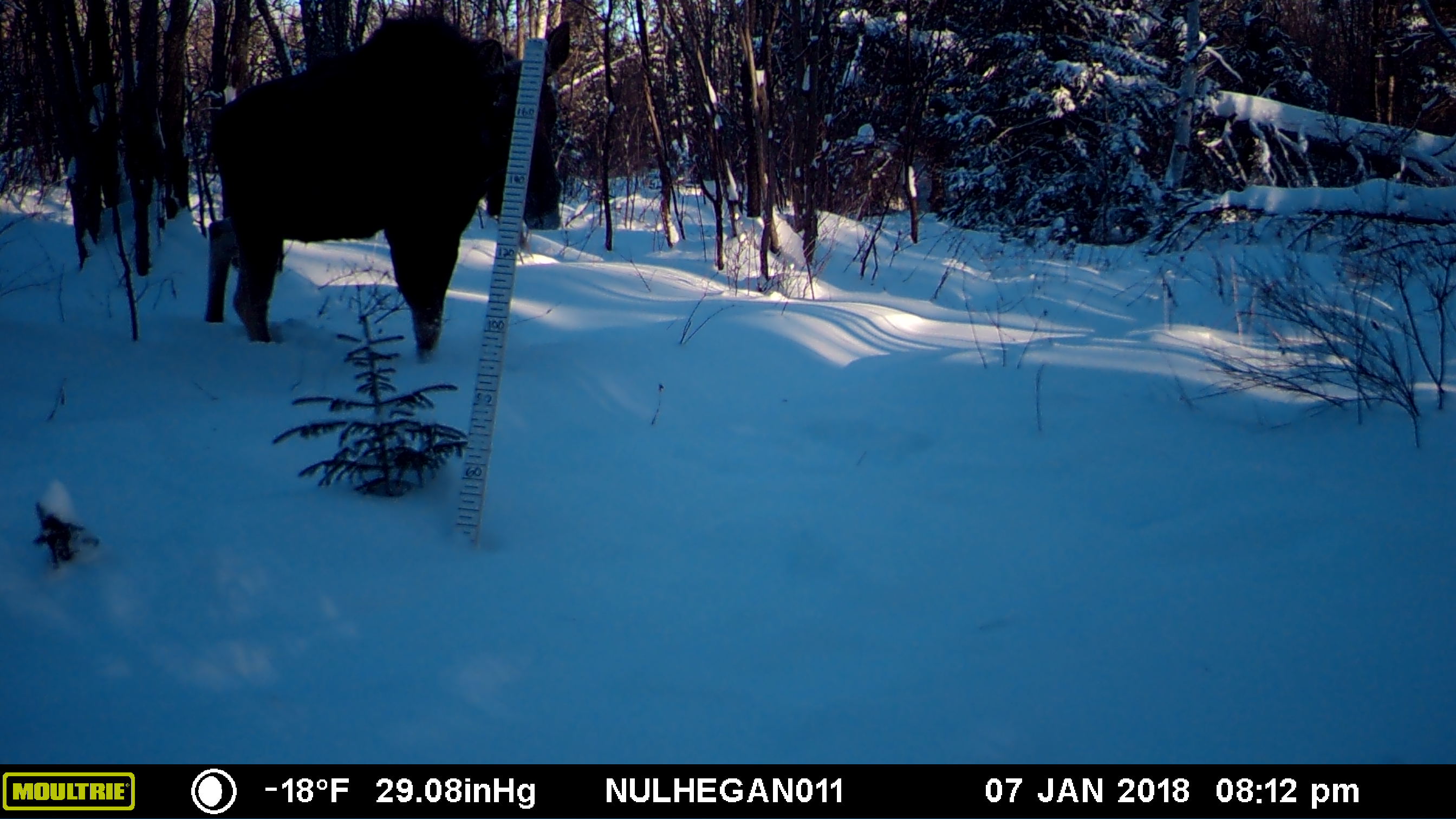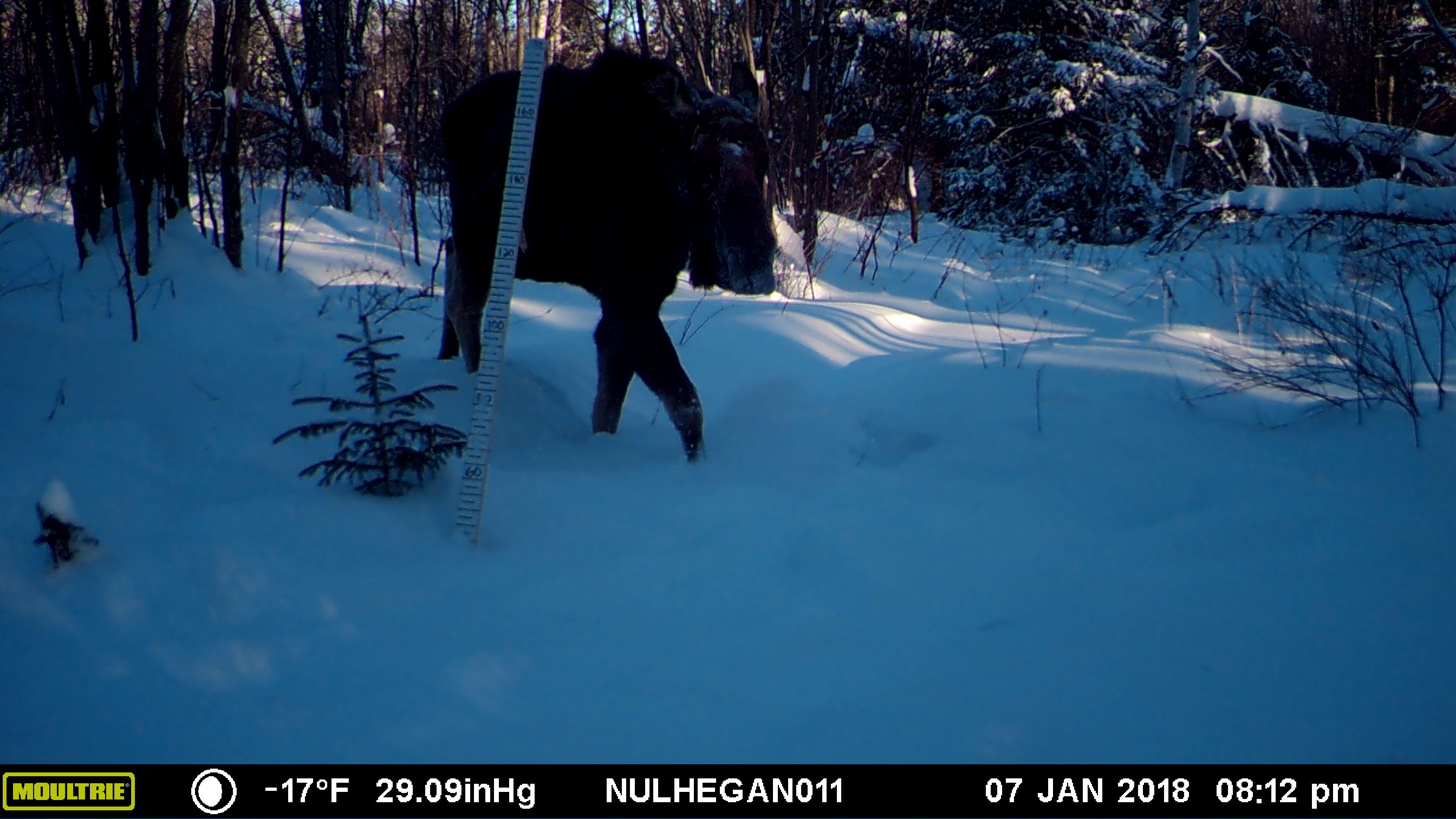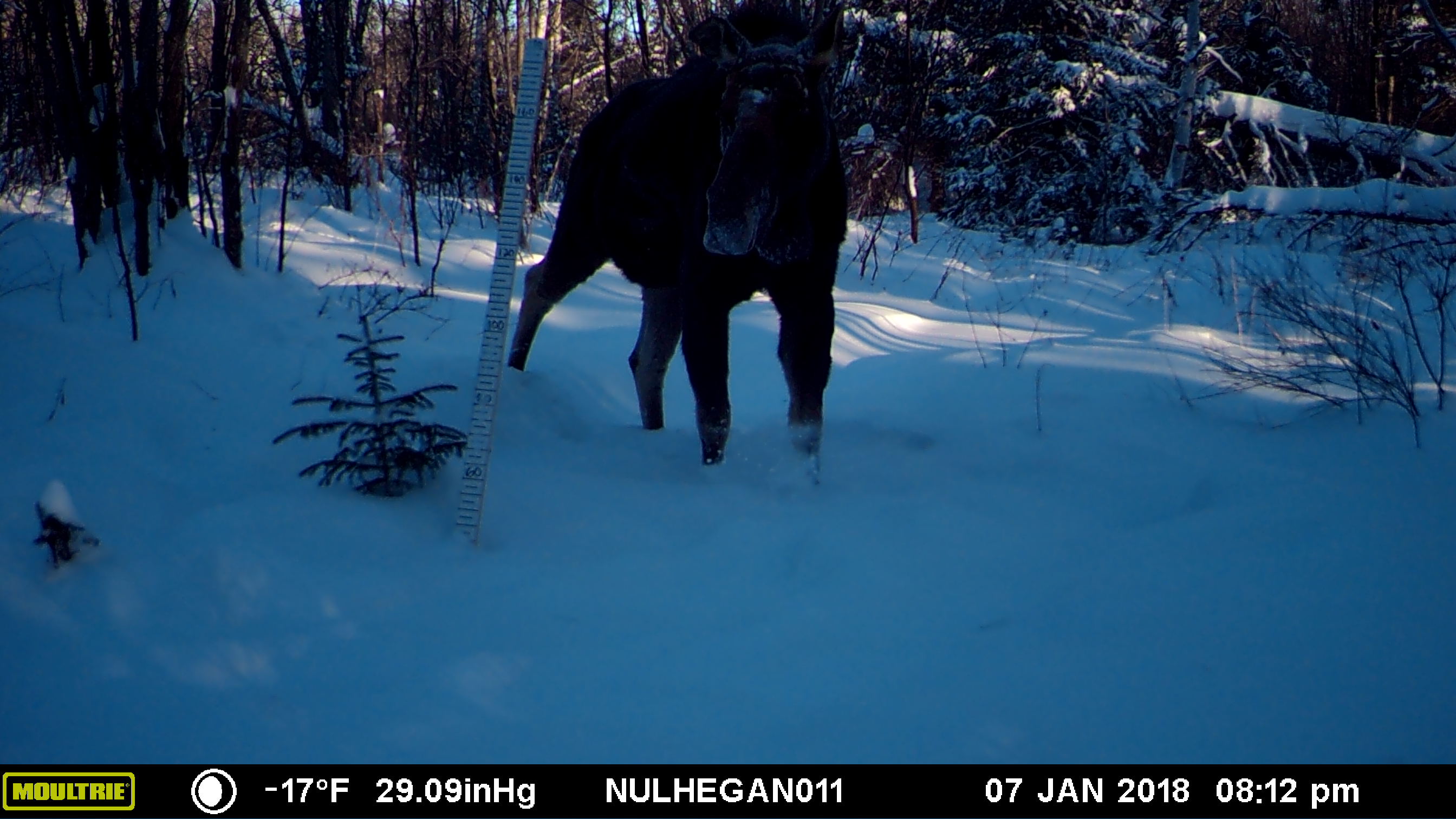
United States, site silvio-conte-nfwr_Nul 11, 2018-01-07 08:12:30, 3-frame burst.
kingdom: Animalia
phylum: Chordata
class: Mammalia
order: Artiodactyla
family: Cervidae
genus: Alces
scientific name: Alces alces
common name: moose